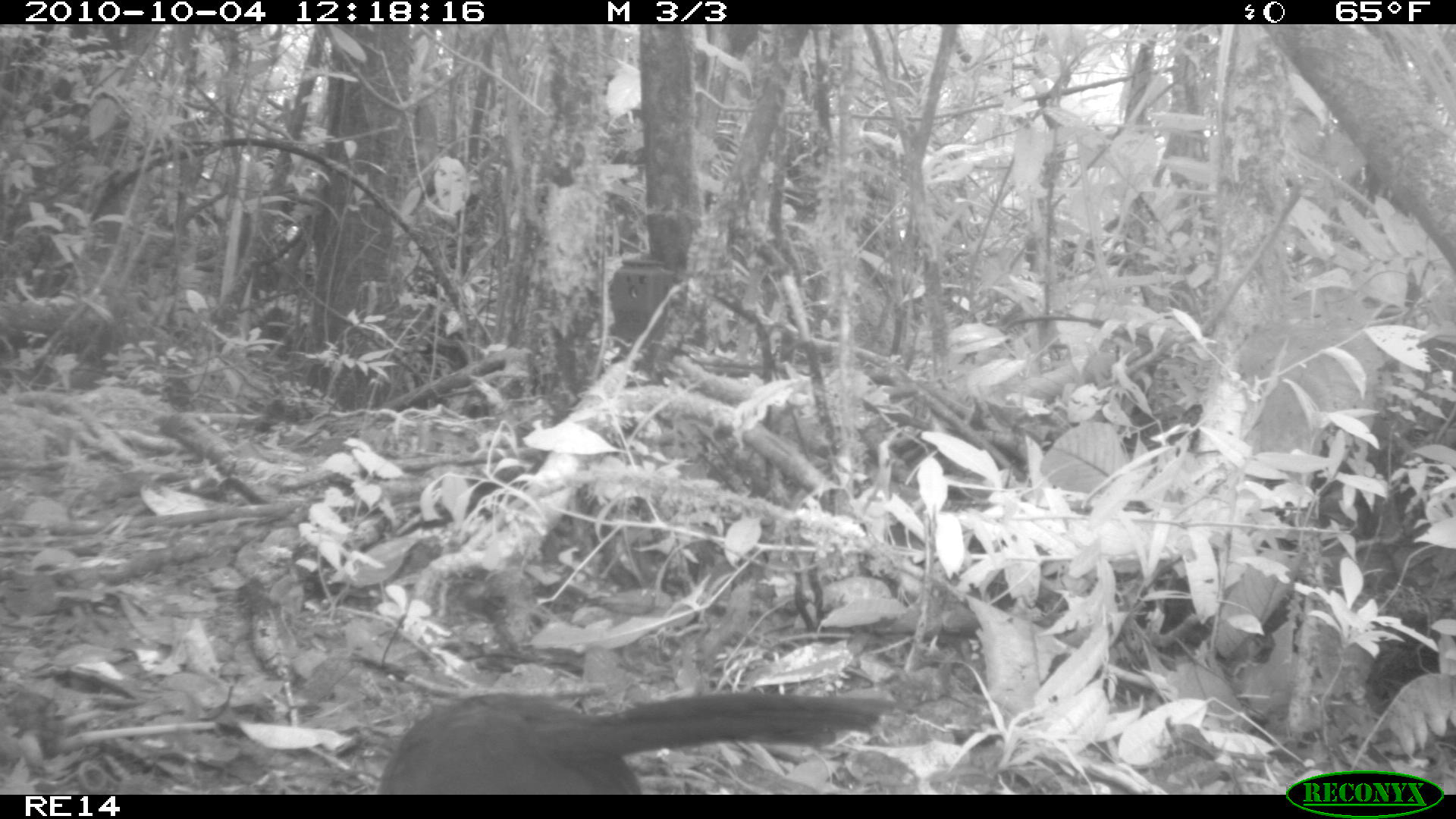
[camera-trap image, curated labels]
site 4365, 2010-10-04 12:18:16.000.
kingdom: Animalia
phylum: Chordata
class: Aves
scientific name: Aves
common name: bird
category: unknown bird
Unknown bird (bird) (Aves), count 1.